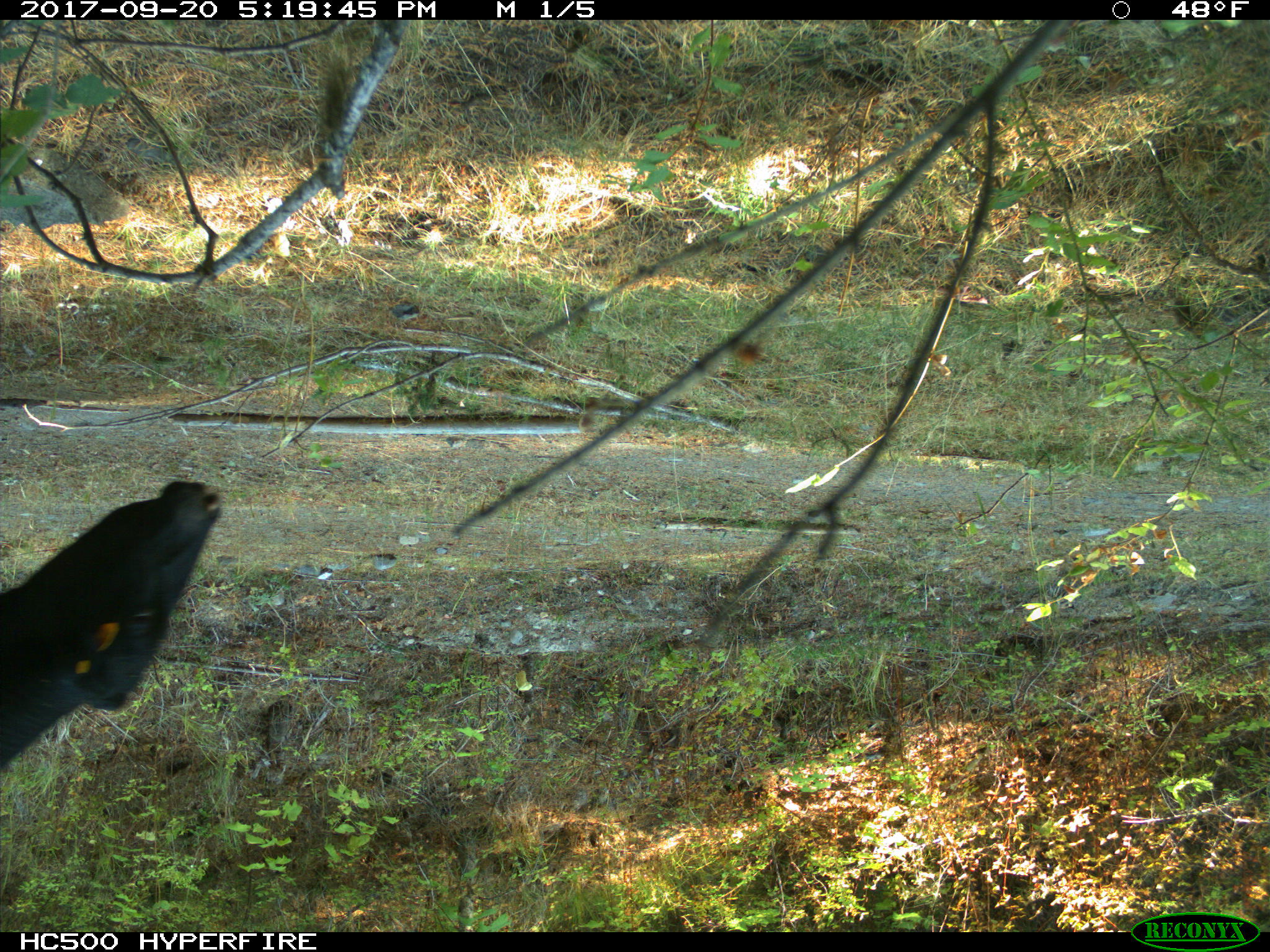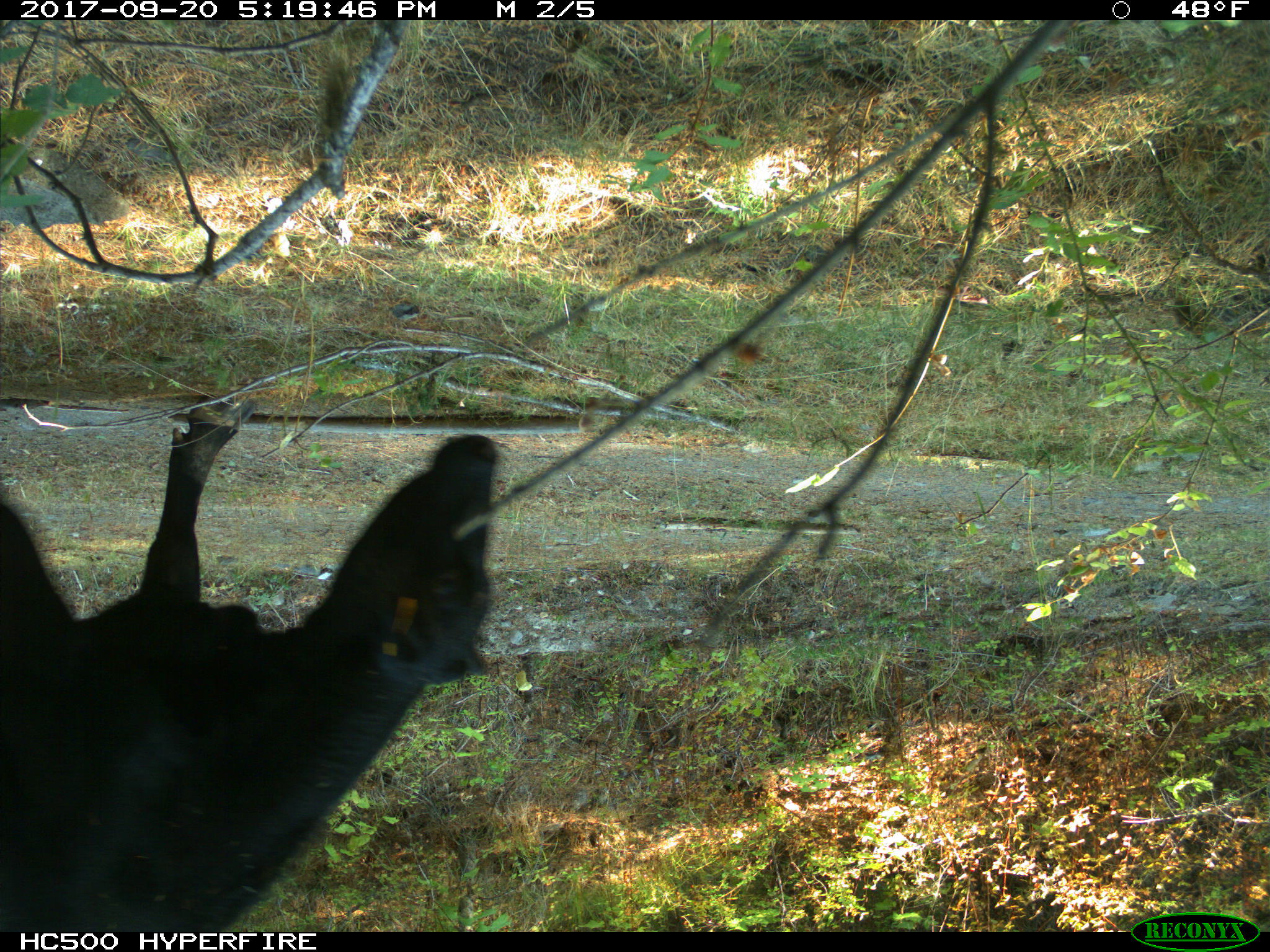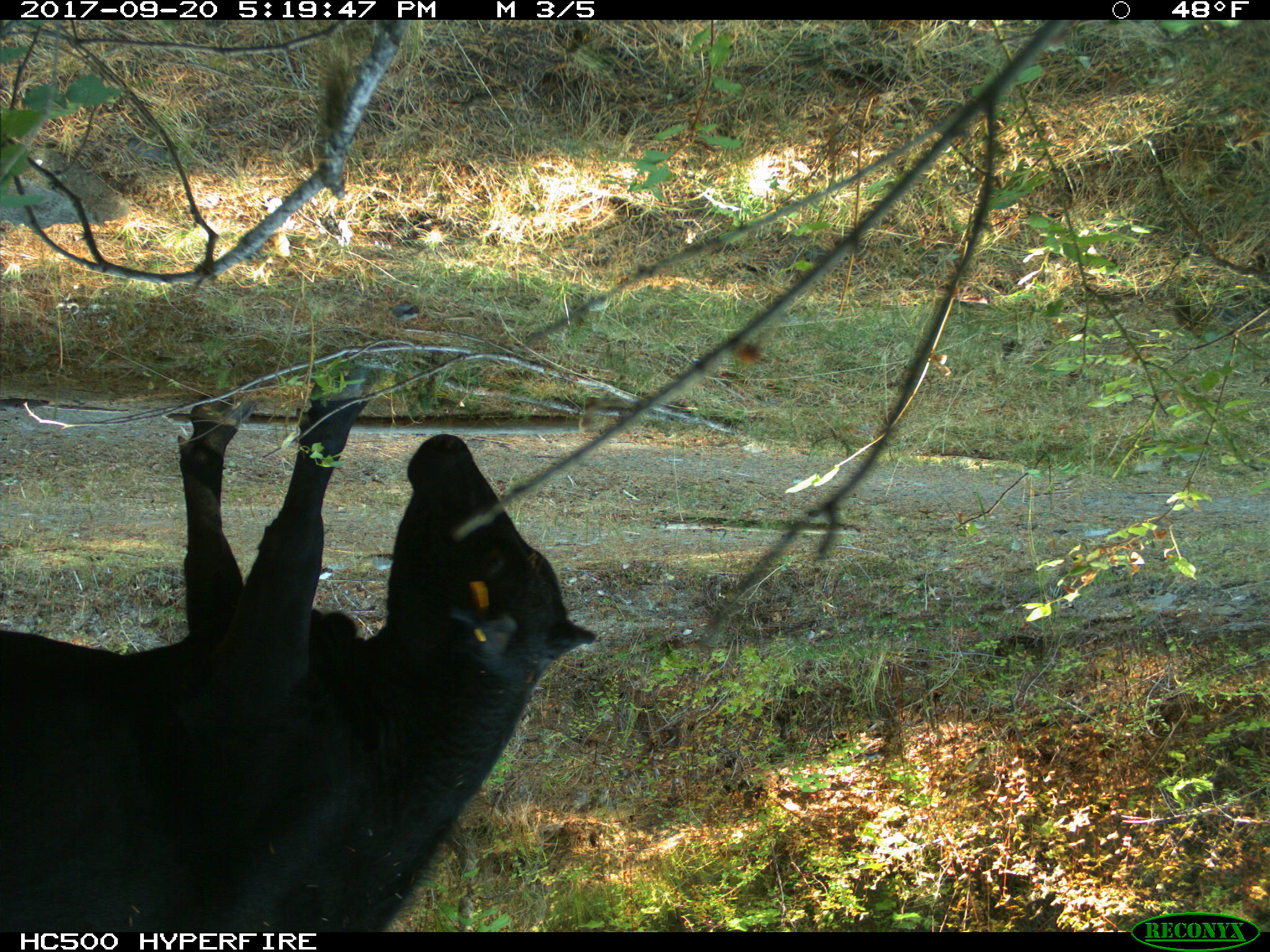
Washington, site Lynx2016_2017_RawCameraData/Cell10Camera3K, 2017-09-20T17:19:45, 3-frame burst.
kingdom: Animalia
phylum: Chordata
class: Mammalia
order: Artiodactyla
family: Bovidae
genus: Bos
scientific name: Bos taurus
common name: domestic cattle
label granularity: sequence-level